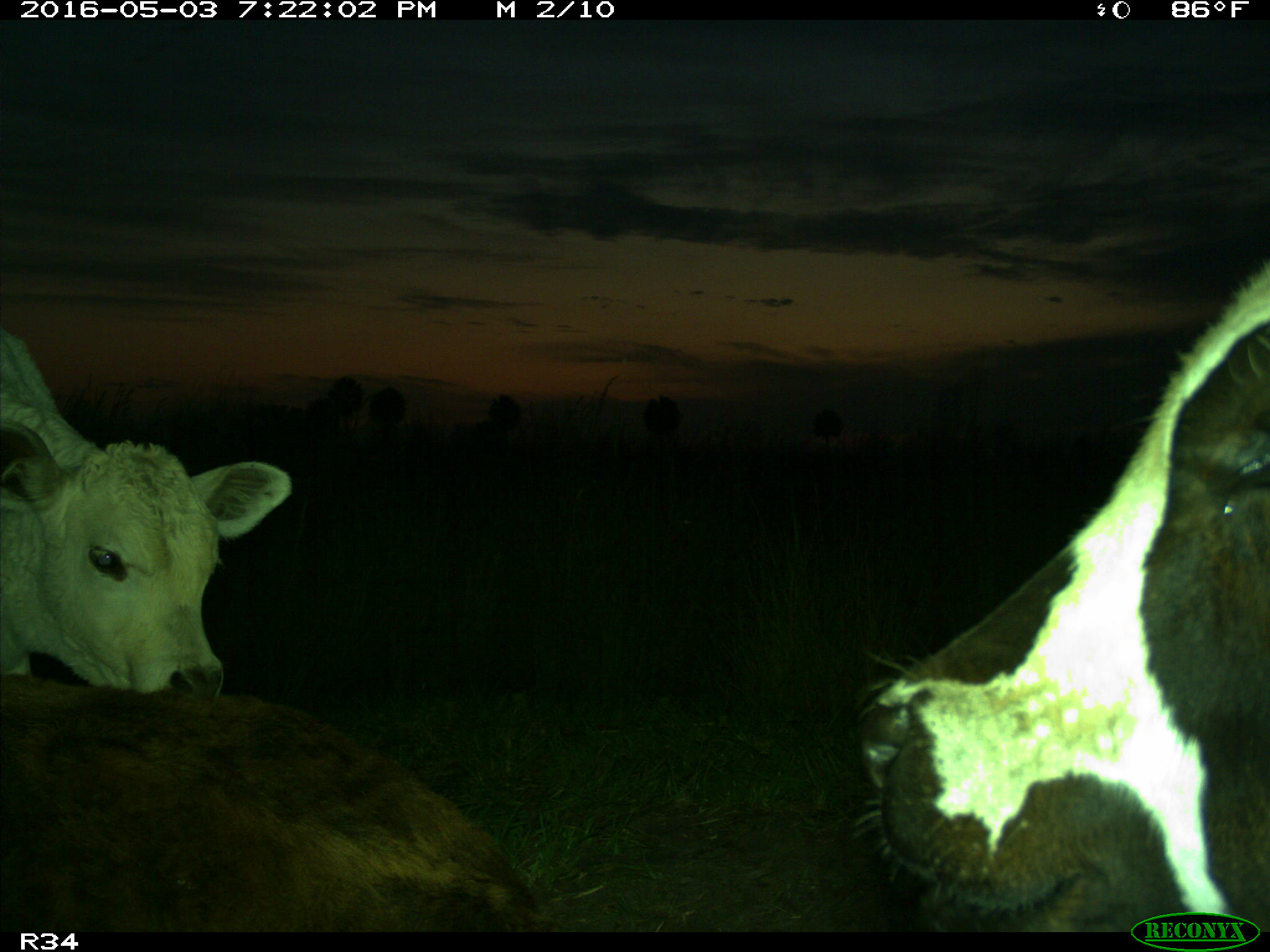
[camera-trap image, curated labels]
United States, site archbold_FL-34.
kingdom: Animalia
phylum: Chordata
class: Mammalia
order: Artiodactyla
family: Bovidae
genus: Bos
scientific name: Bos taurus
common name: domestic cow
Bos taurus (domestic cow).